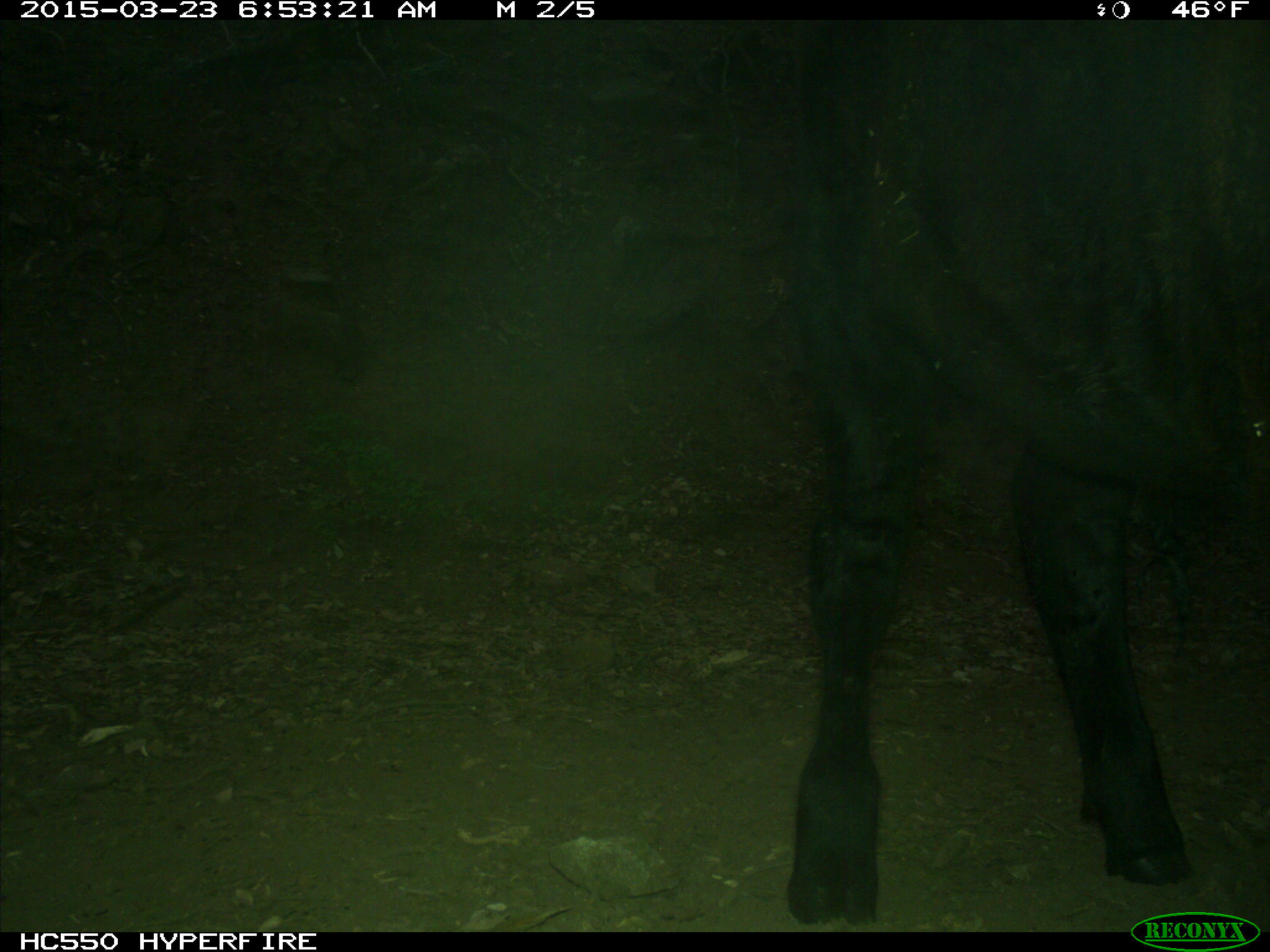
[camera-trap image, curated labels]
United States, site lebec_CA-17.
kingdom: Animalia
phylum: Chordata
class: Mammalia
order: Artiodactyla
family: Bovidae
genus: Bos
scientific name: Bos taurus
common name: domestic cow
Bos taurus (domestic cow).